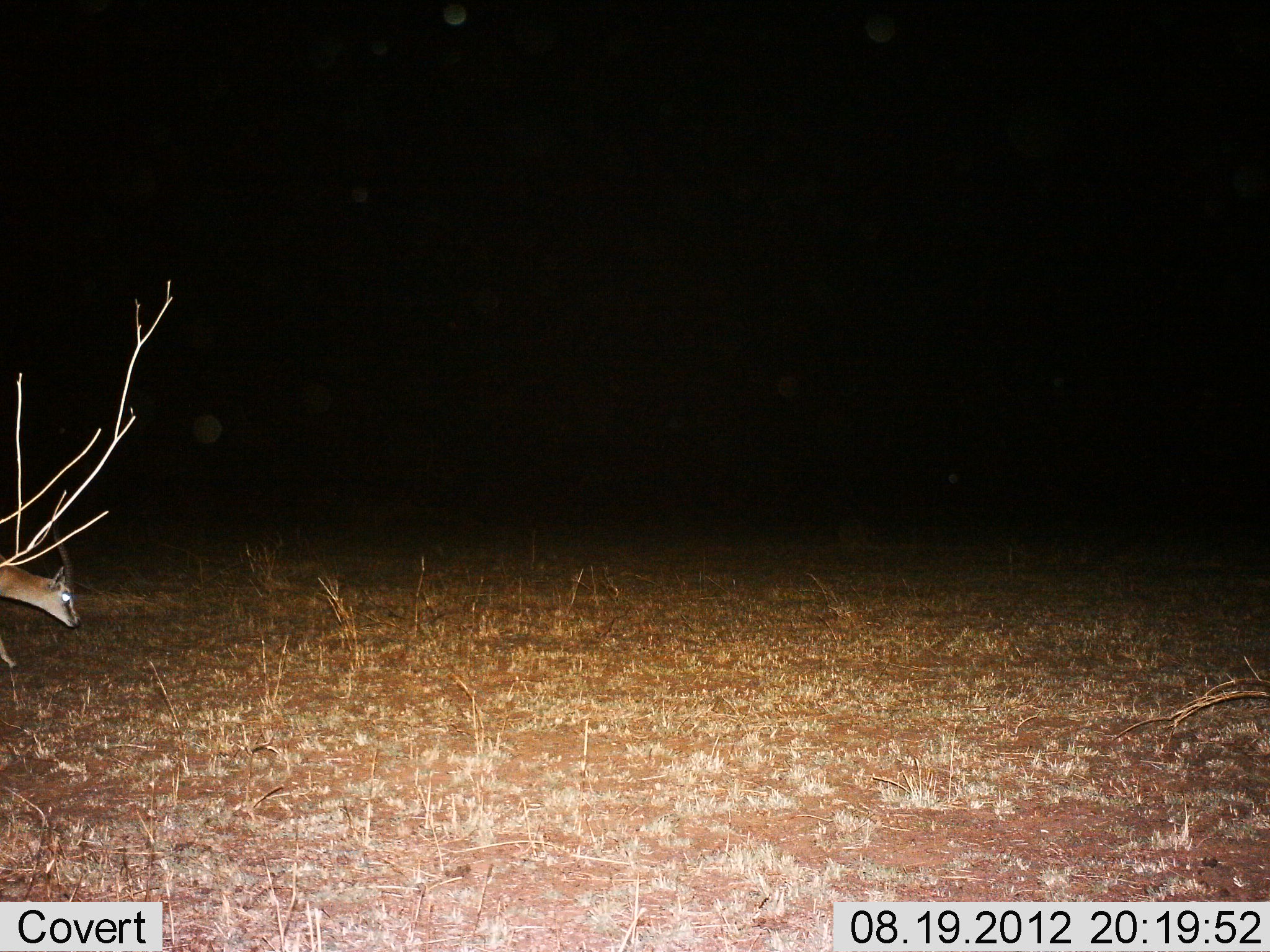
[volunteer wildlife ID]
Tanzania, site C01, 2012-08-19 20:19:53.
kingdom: Animalia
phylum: Chordata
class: Mammalia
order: Artiodactyla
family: Bovidae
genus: Eudorcas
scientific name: Eudorcas thomsonii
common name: thomson's gazelle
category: gazellethomsons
Gazellethomsons (thomson's gazelle) (Eudorcas thomsonii), count 1. Behavior (volunteer vote fractions): standing 30%, resting 0%, moving 40%, interacting 0%. Young present (vote fraction): 0%. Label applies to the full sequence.